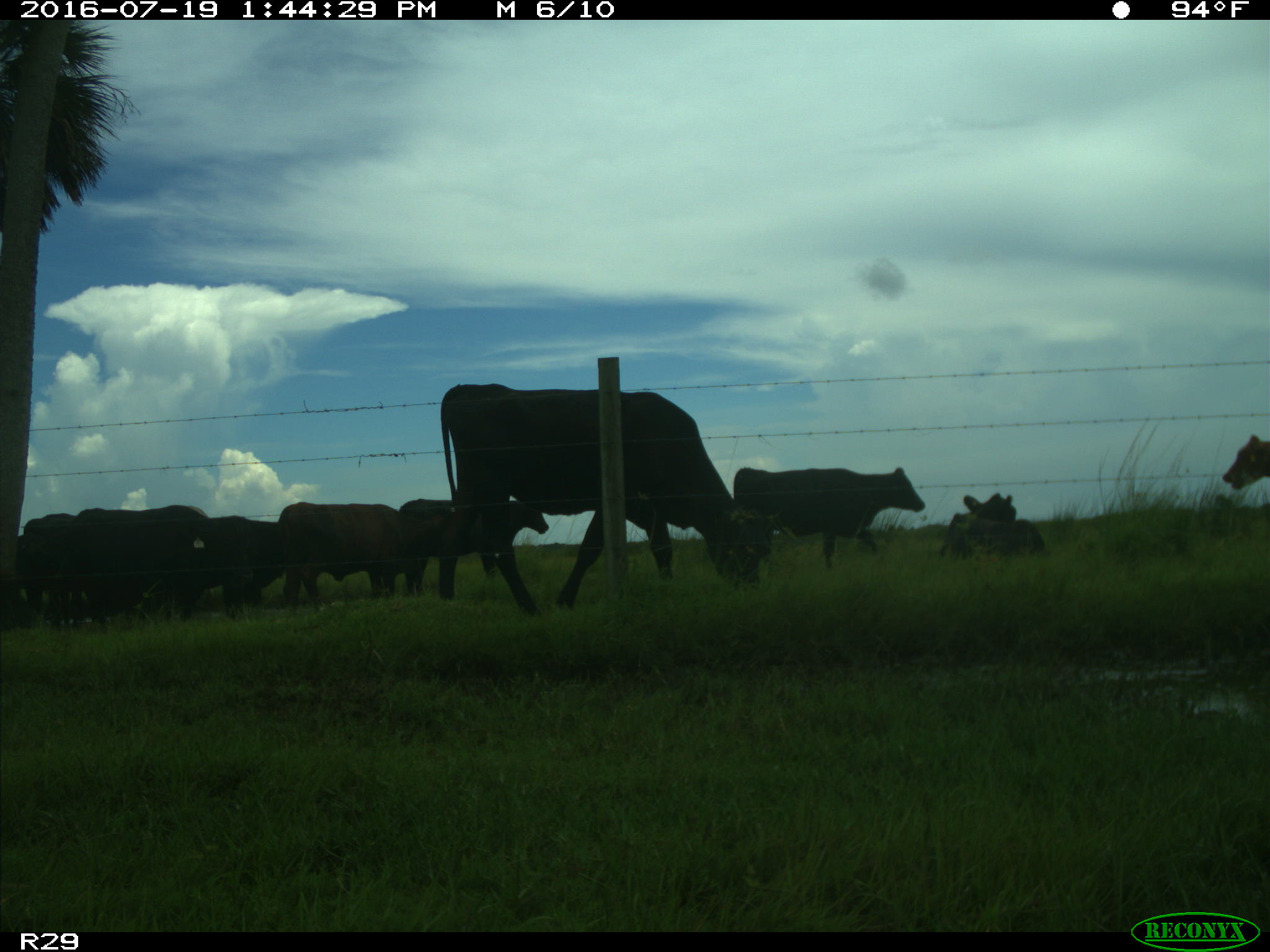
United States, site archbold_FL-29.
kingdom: Animalia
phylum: Chordata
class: Mammalia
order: Artiodactyla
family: Bovidae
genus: Bos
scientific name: Bos taurus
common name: domestic cow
Bos taurus (domestic cow).